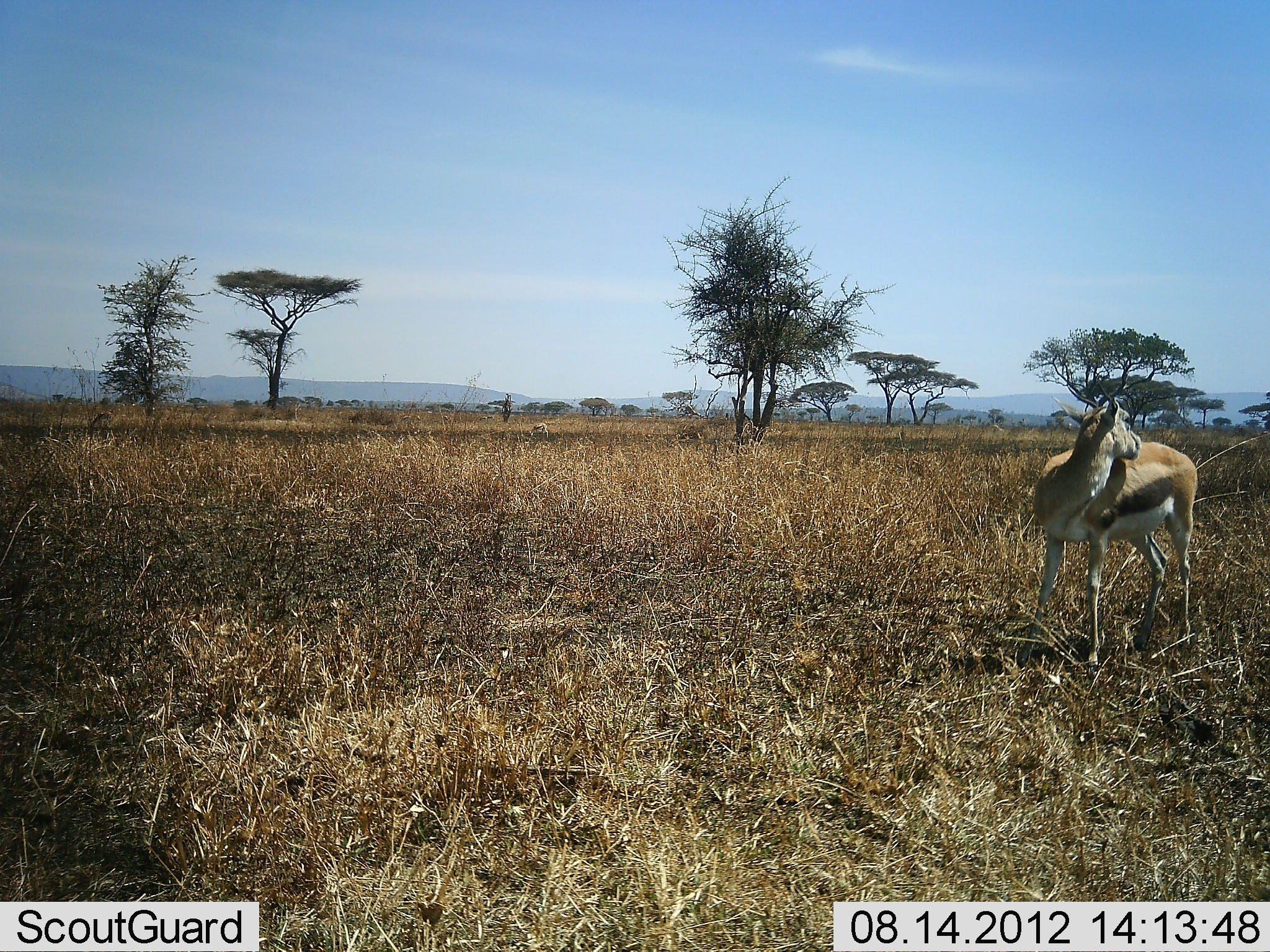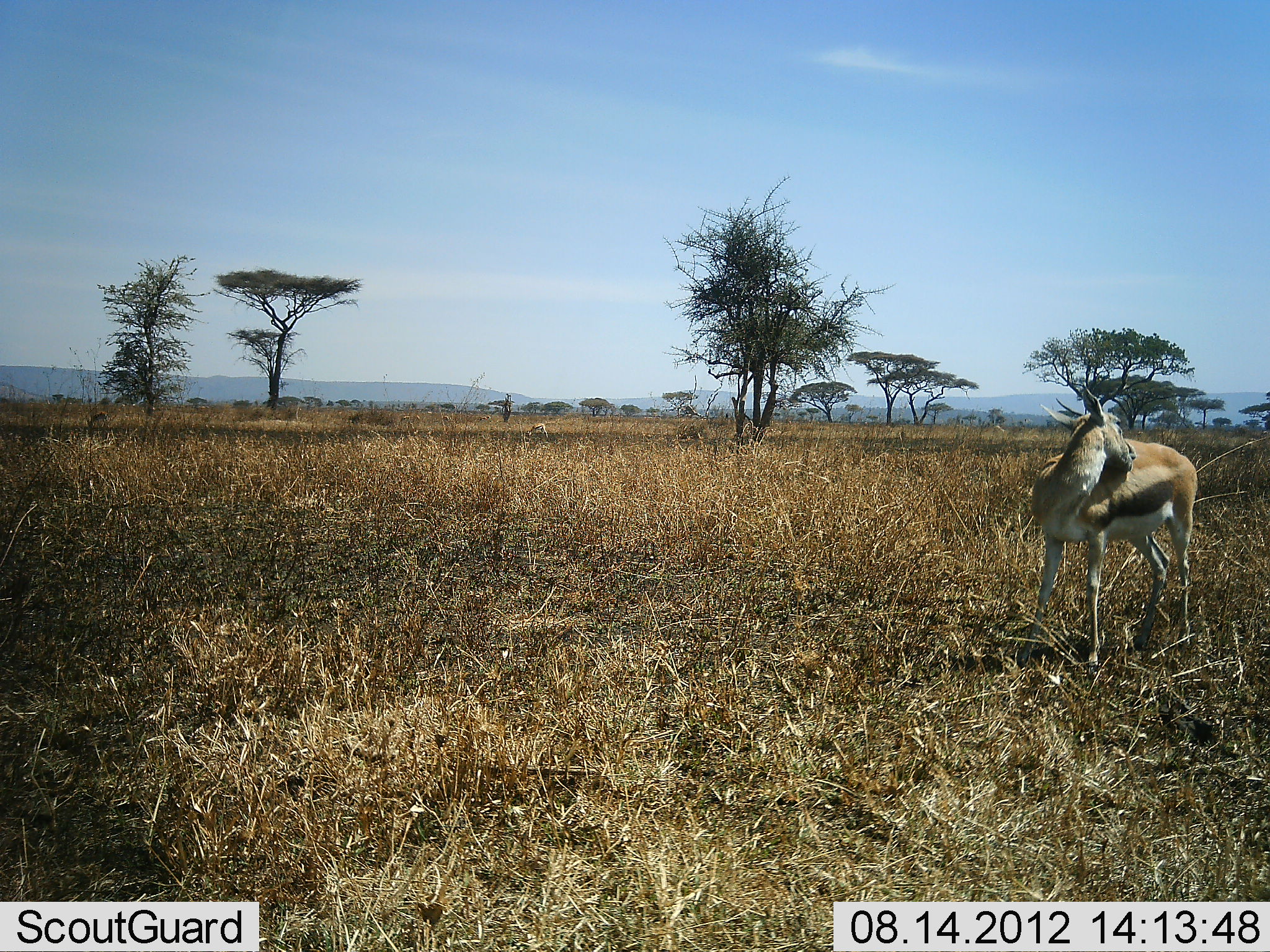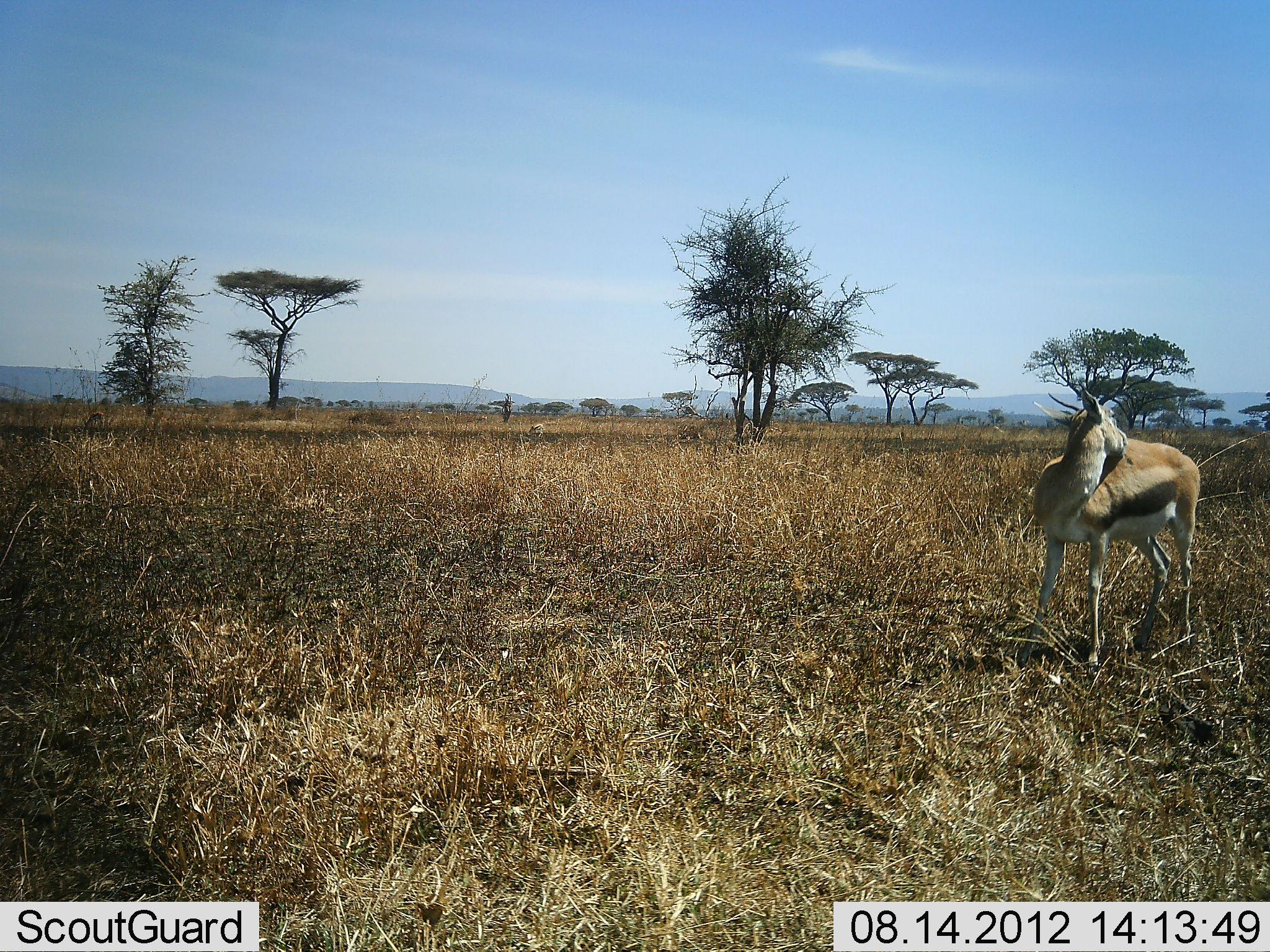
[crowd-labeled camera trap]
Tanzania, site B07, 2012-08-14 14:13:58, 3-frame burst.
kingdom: Animalia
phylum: Chordata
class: Mammalia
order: Artiodactyla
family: Bovidae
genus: Eudorcas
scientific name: Eudorcas thomsonii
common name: thomson's gazelle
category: gazellethomsons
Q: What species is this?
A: Gazellethomsons (thomson's gazelle) (Eudorcas thomsonii).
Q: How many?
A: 1.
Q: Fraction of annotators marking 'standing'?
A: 82%.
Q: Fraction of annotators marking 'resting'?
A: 0%.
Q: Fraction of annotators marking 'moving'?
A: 18%.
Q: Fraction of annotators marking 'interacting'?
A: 9%.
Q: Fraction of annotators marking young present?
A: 0%.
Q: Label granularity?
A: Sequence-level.